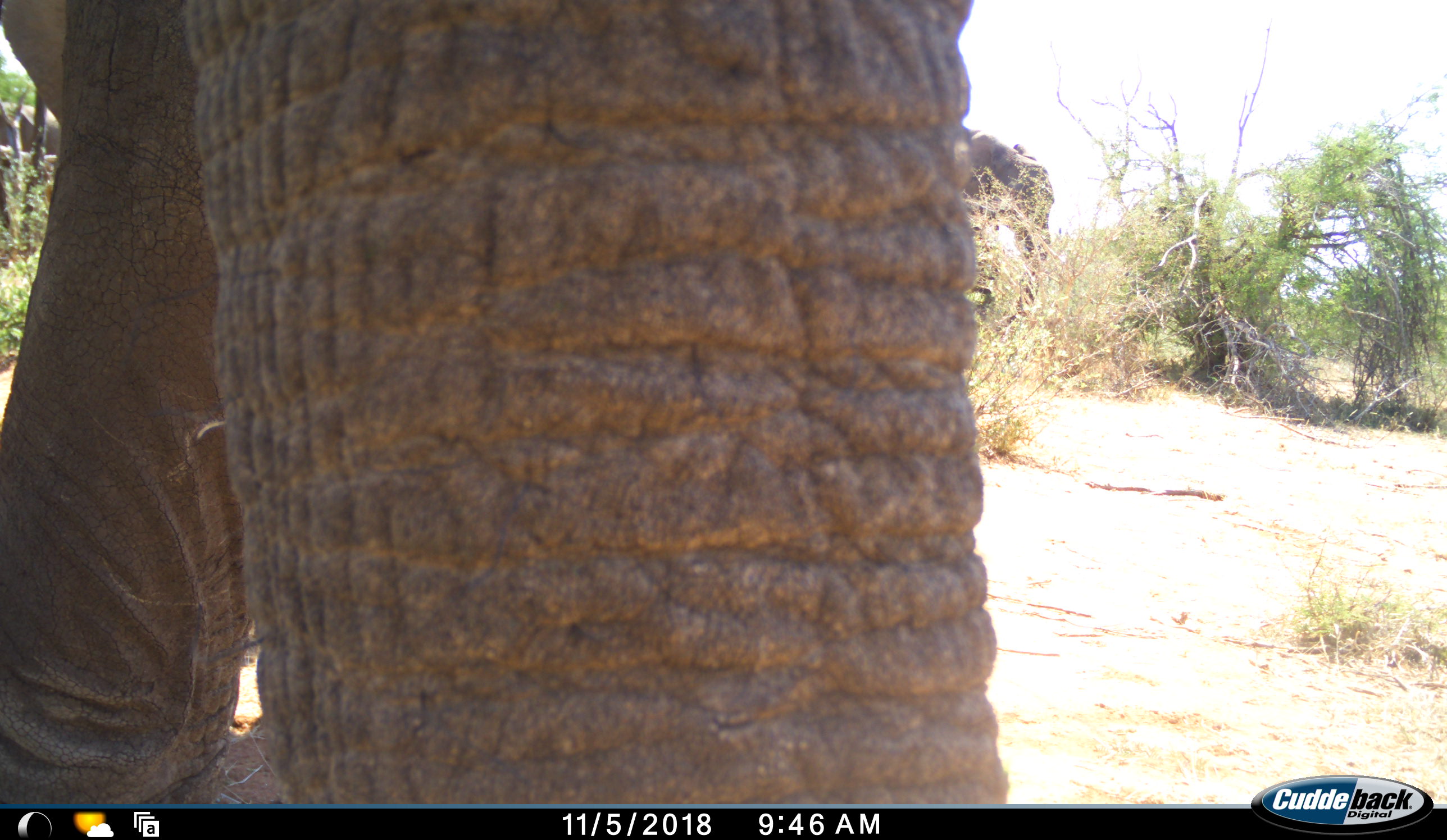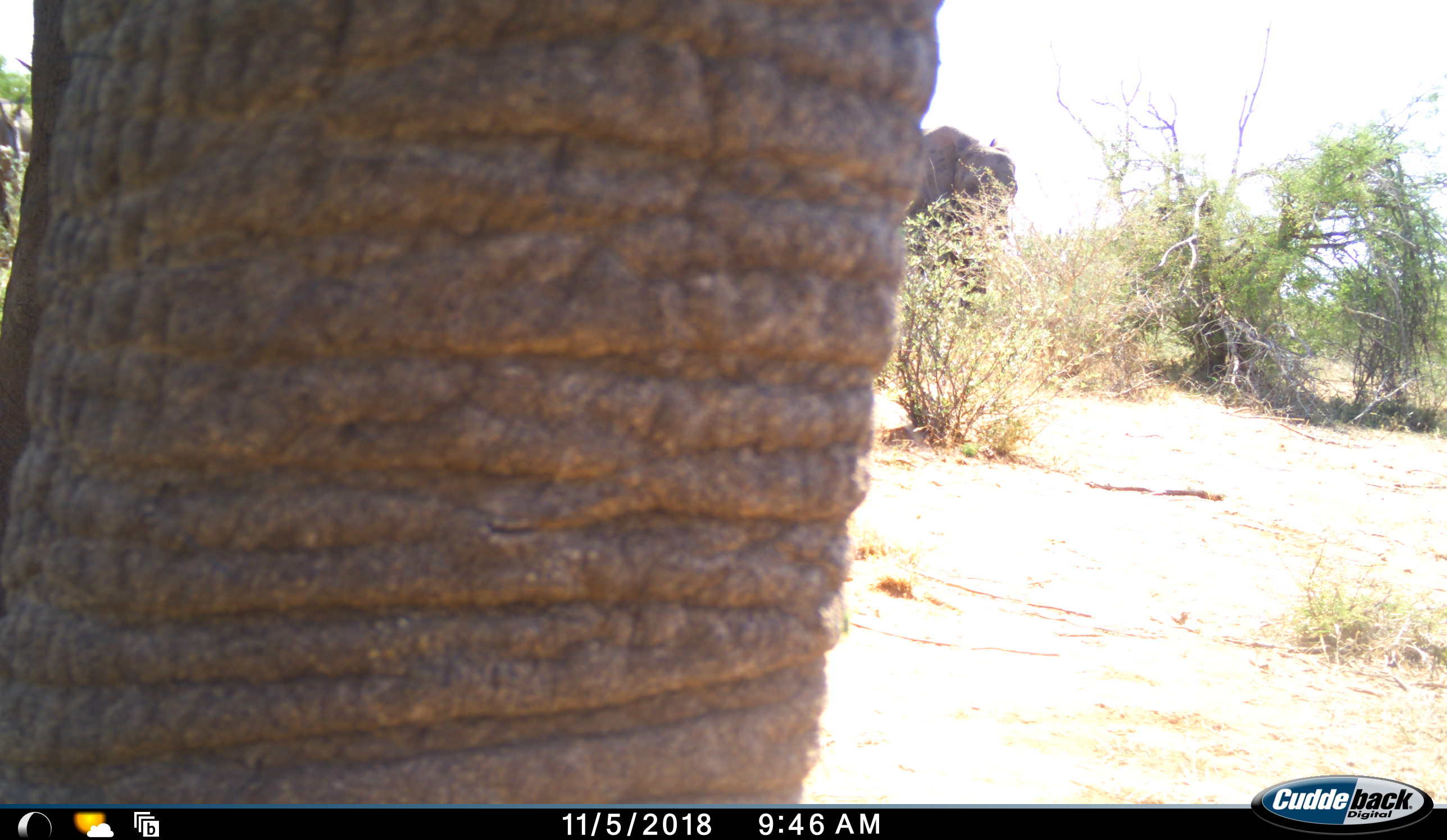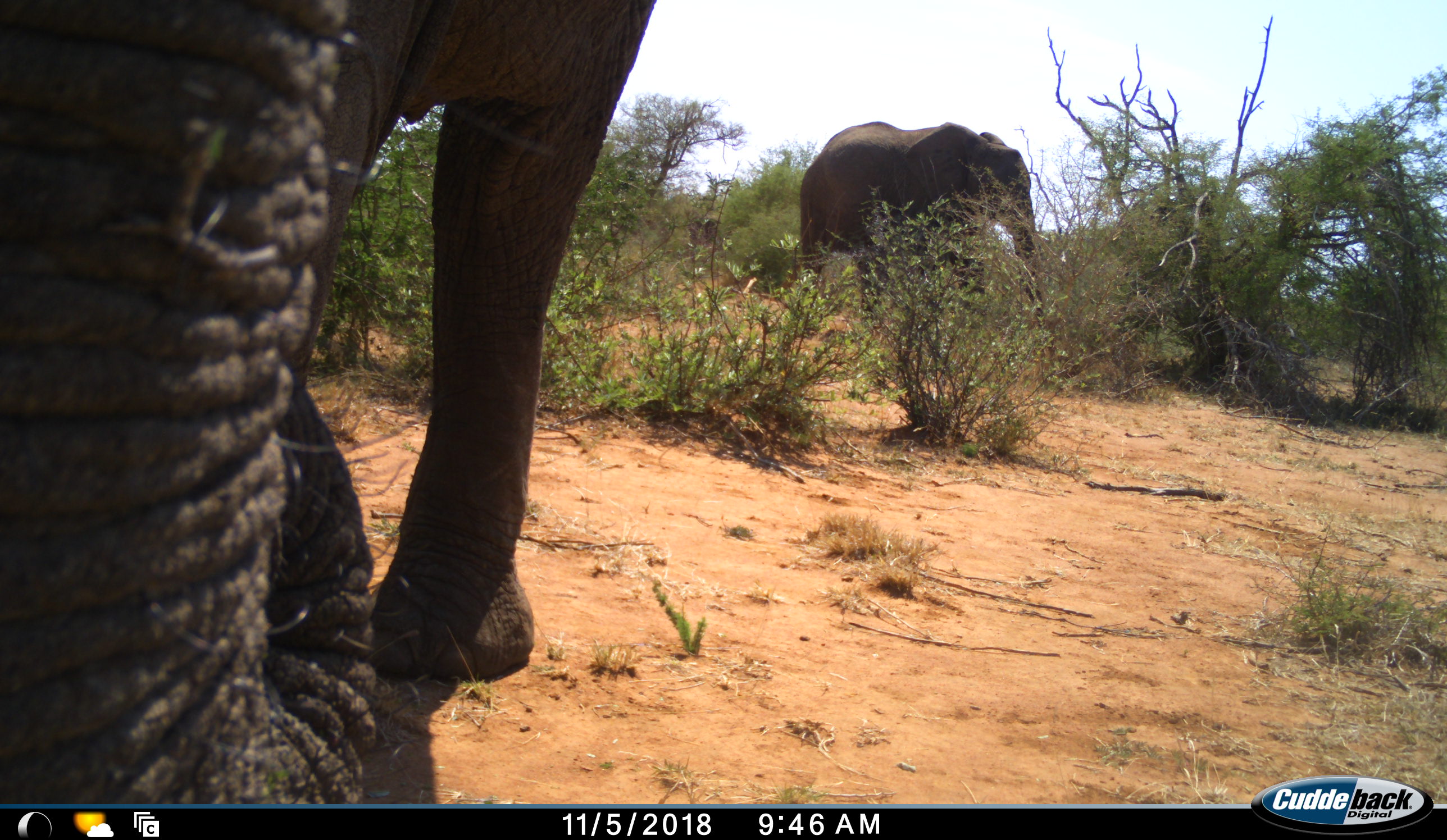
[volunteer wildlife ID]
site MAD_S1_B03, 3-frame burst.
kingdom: Animalia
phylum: Chordata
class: Mammalia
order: Proboscidea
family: Elephantidae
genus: Loxodonta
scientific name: Loxodonta africana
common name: african bush elephant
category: elephant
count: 2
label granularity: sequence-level